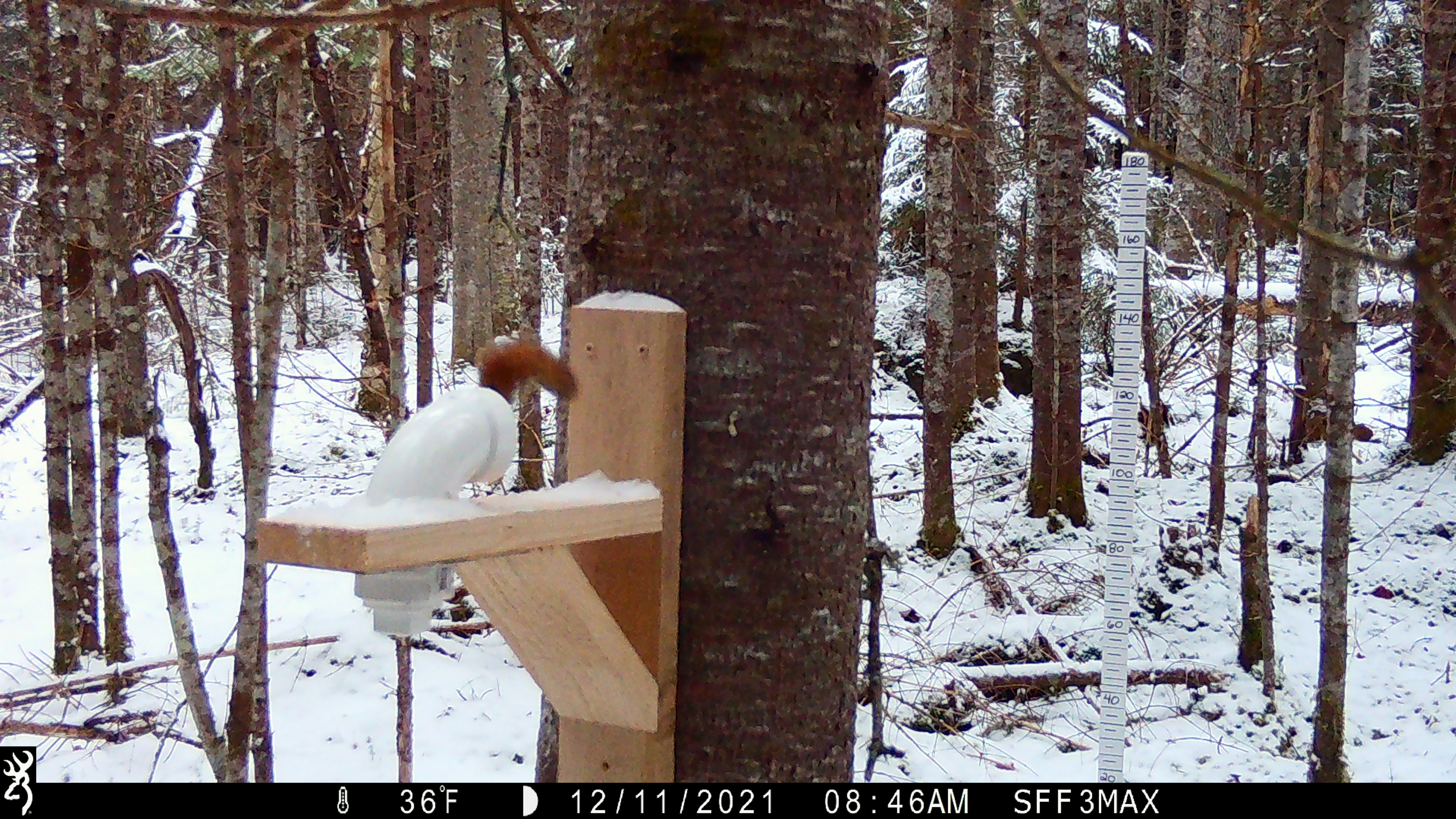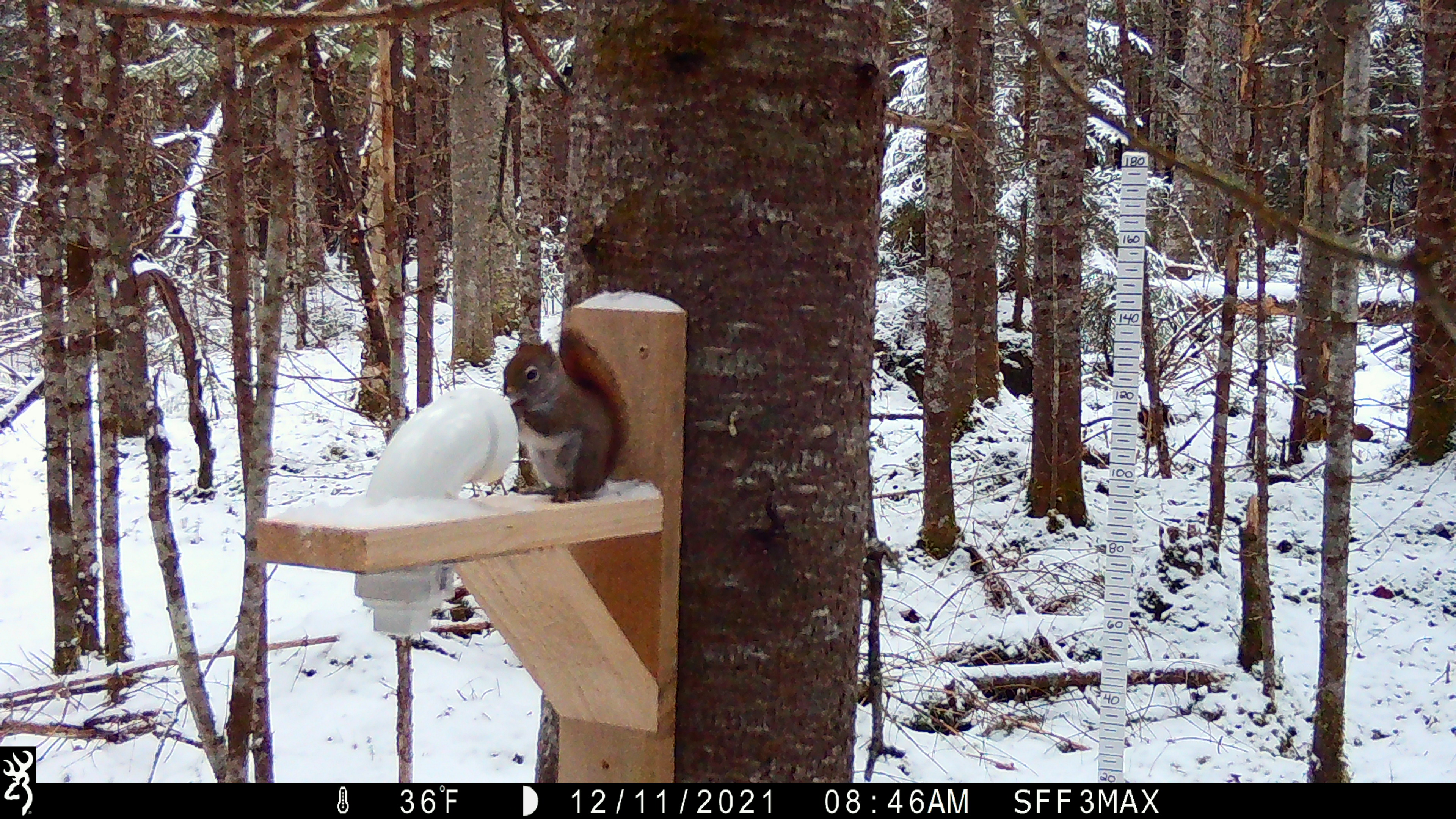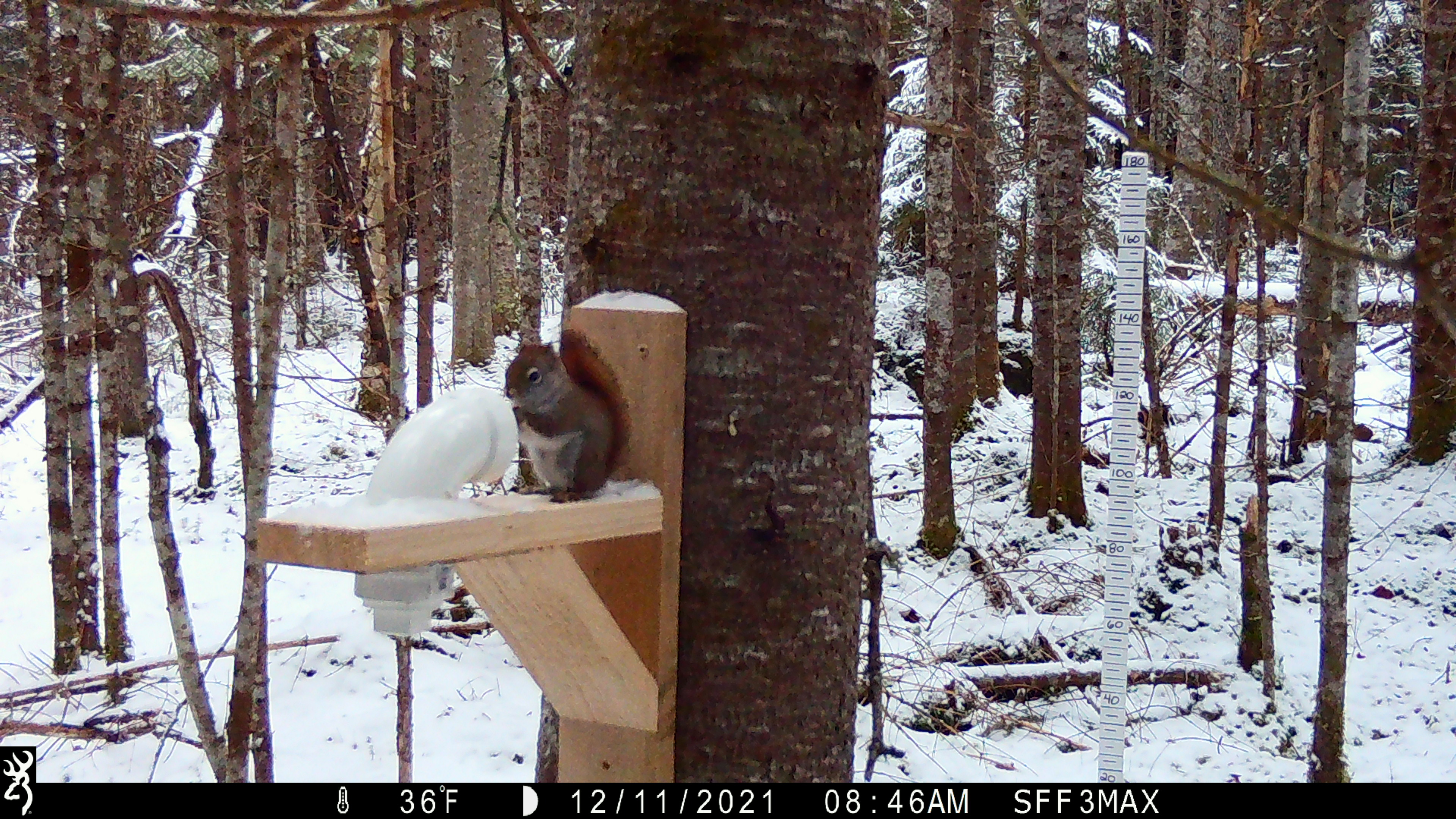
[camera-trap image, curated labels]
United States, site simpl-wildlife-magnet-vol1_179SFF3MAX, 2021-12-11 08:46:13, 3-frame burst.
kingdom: Animalia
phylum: Chordata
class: Mammalia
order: Rodentia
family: Sciuridae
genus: Tamiasciurus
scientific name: Tamiasciurus hudsonicus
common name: red squirrel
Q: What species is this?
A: Red squirrel (Tamiasciurus hudsonicus).